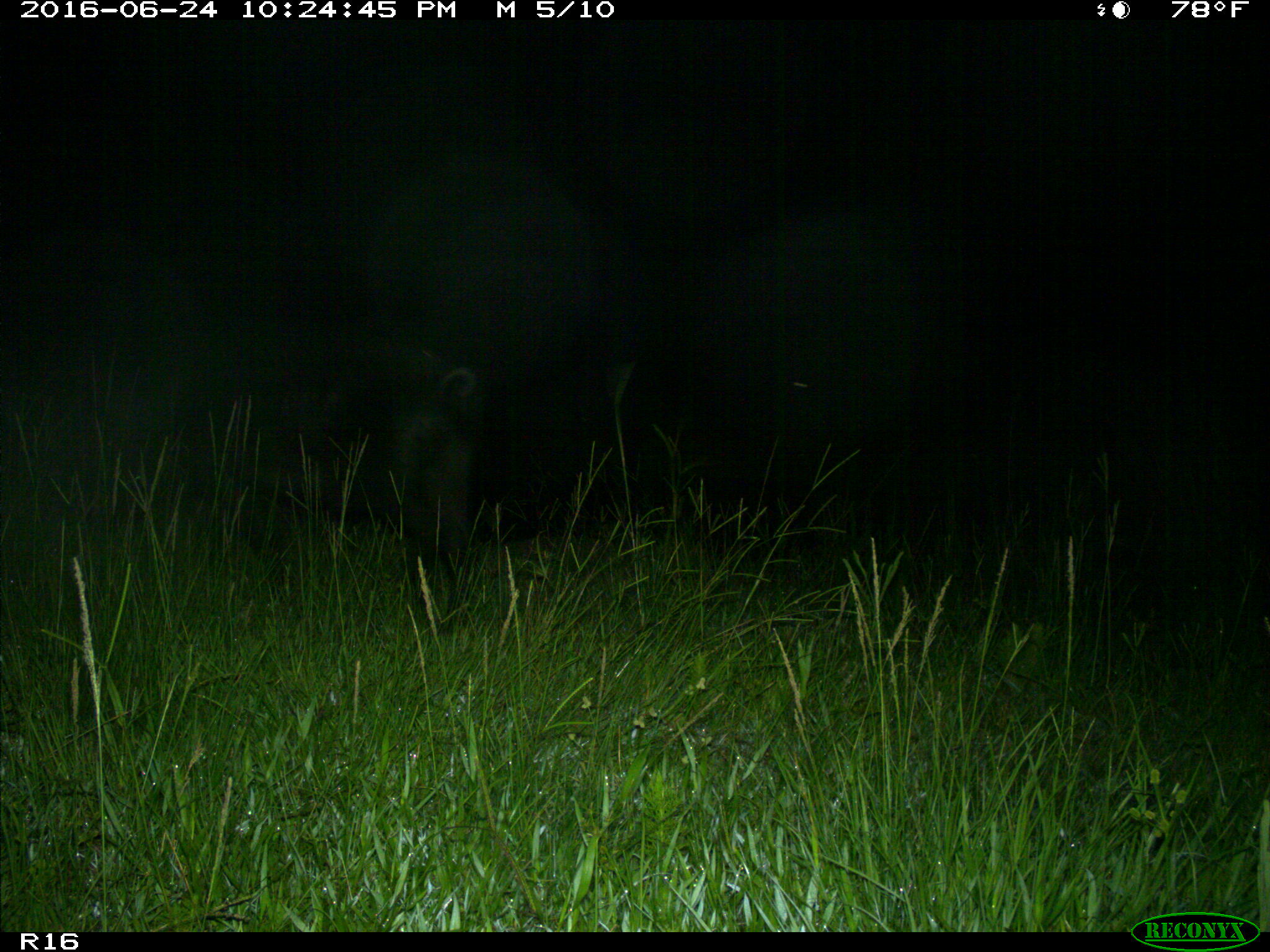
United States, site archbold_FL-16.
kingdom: Animalia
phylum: Chordata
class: Mammalia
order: Artiodactyla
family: Suidae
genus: Sus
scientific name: Sus scrofa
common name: wild boar